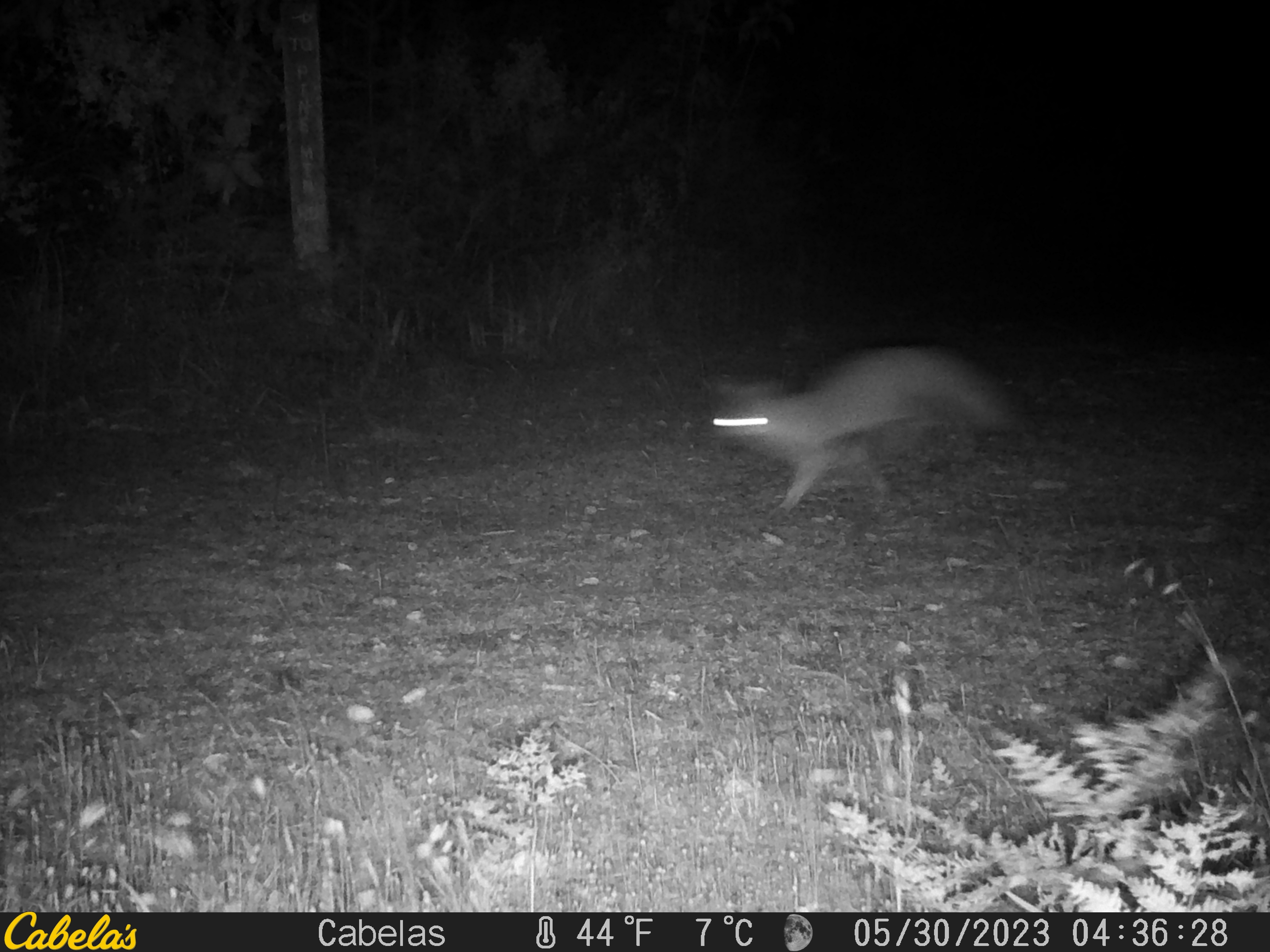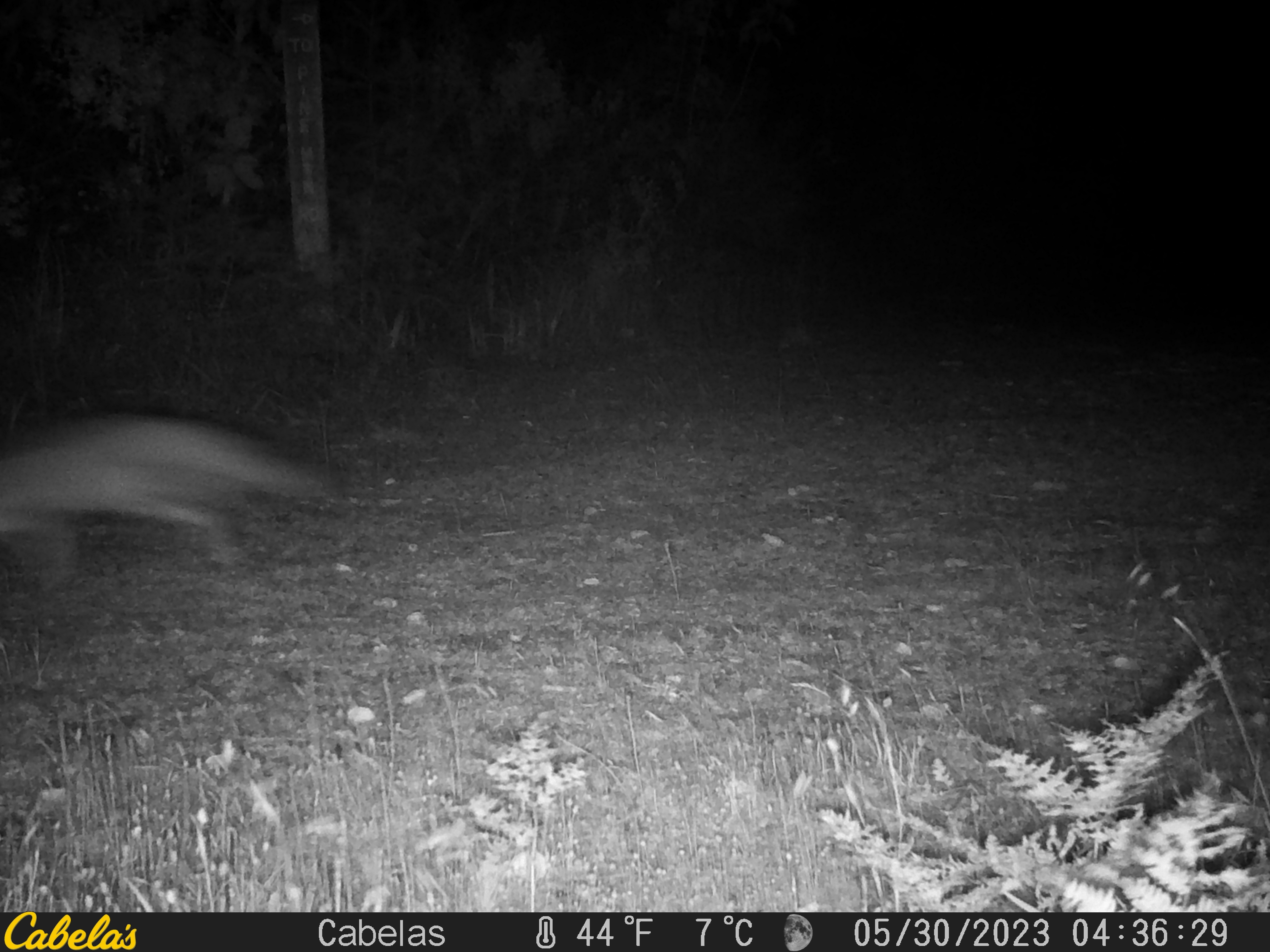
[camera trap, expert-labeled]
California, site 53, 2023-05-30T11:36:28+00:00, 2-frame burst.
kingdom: Animalia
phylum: Chordata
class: Mammalia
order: Carnivora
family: Canidae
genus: Urocyon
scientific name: Urocyon cinereoargenteus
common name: gray fox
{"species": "gray fox (Urocyon cinereoargenteus)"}